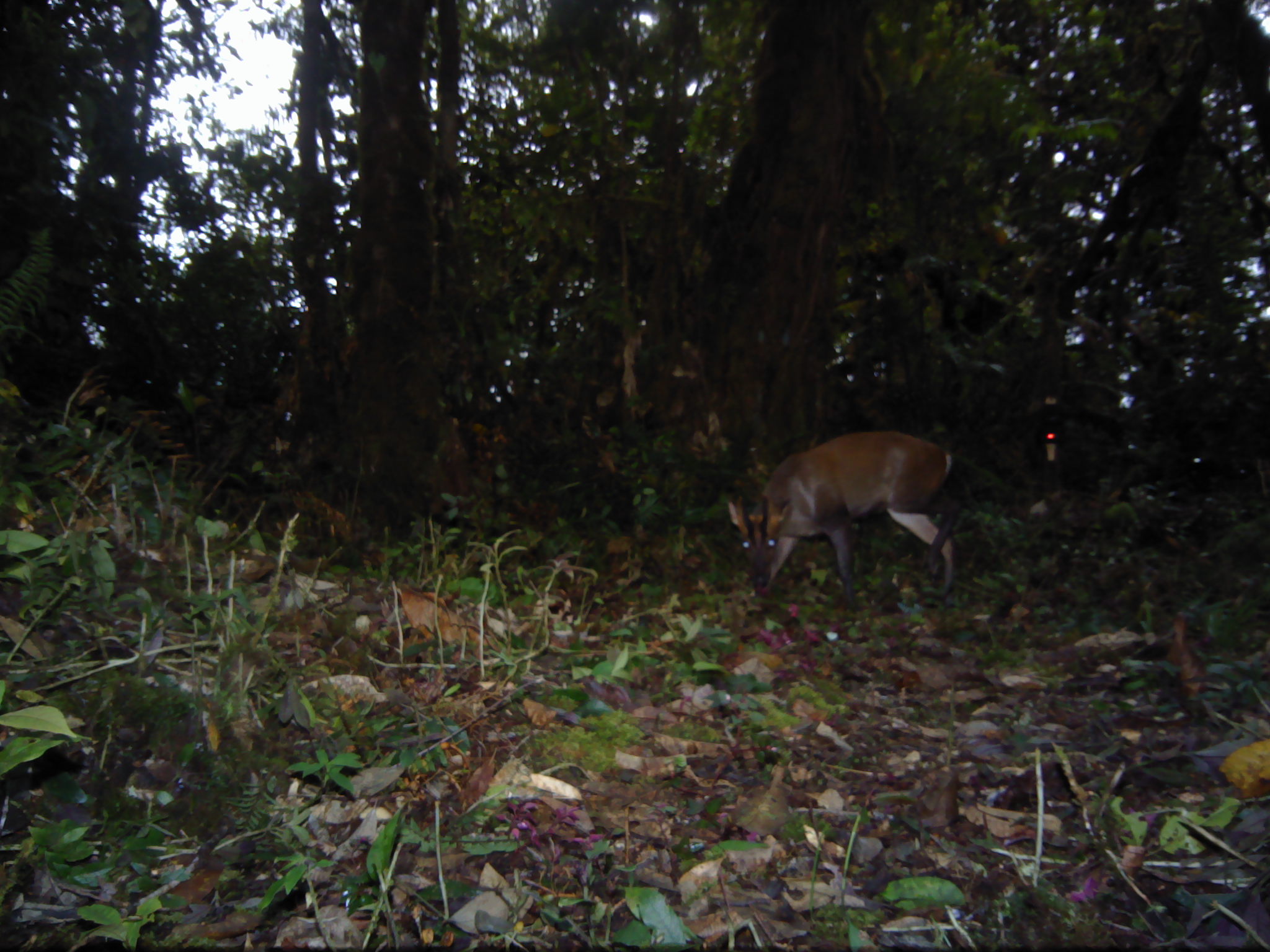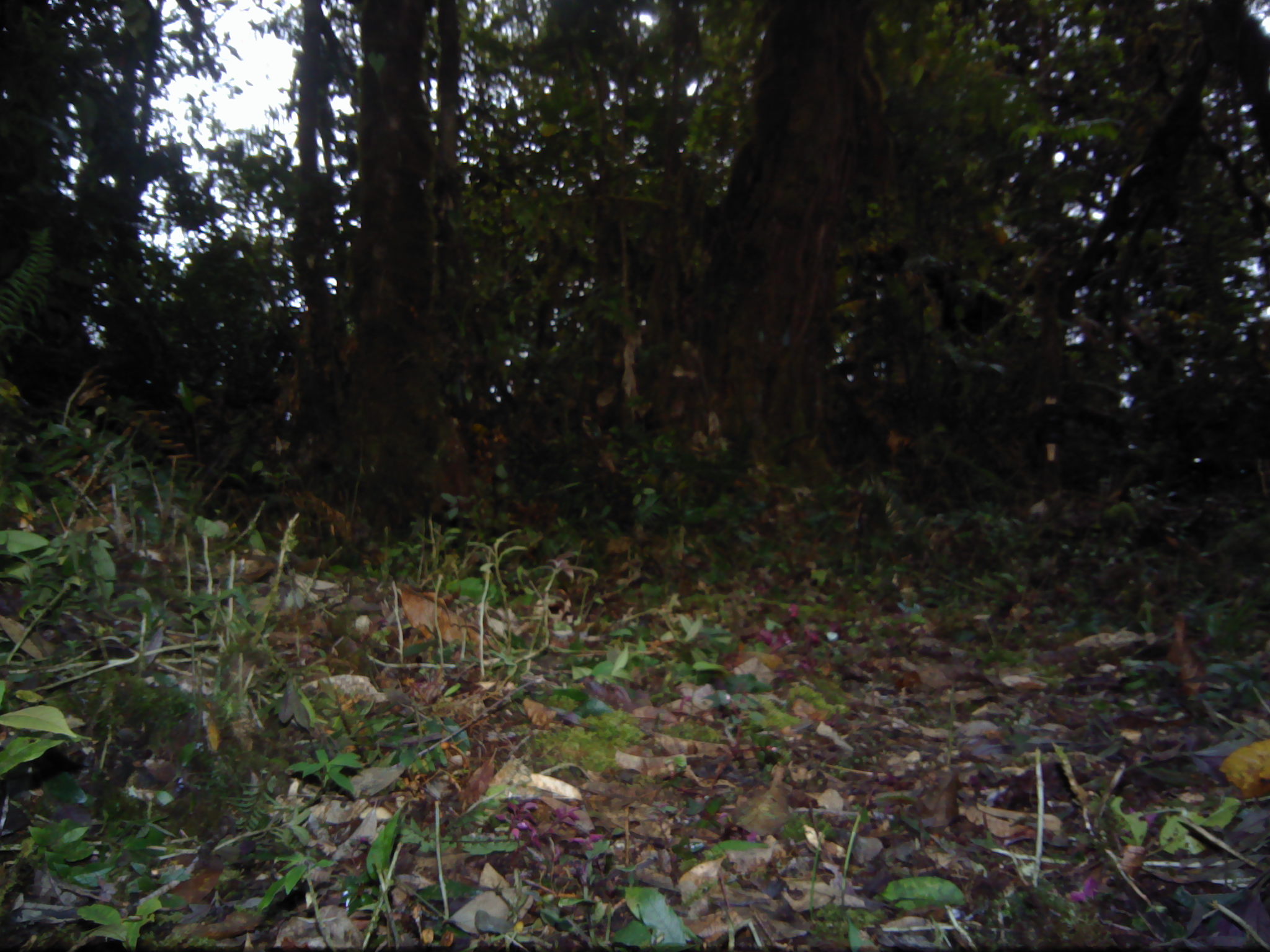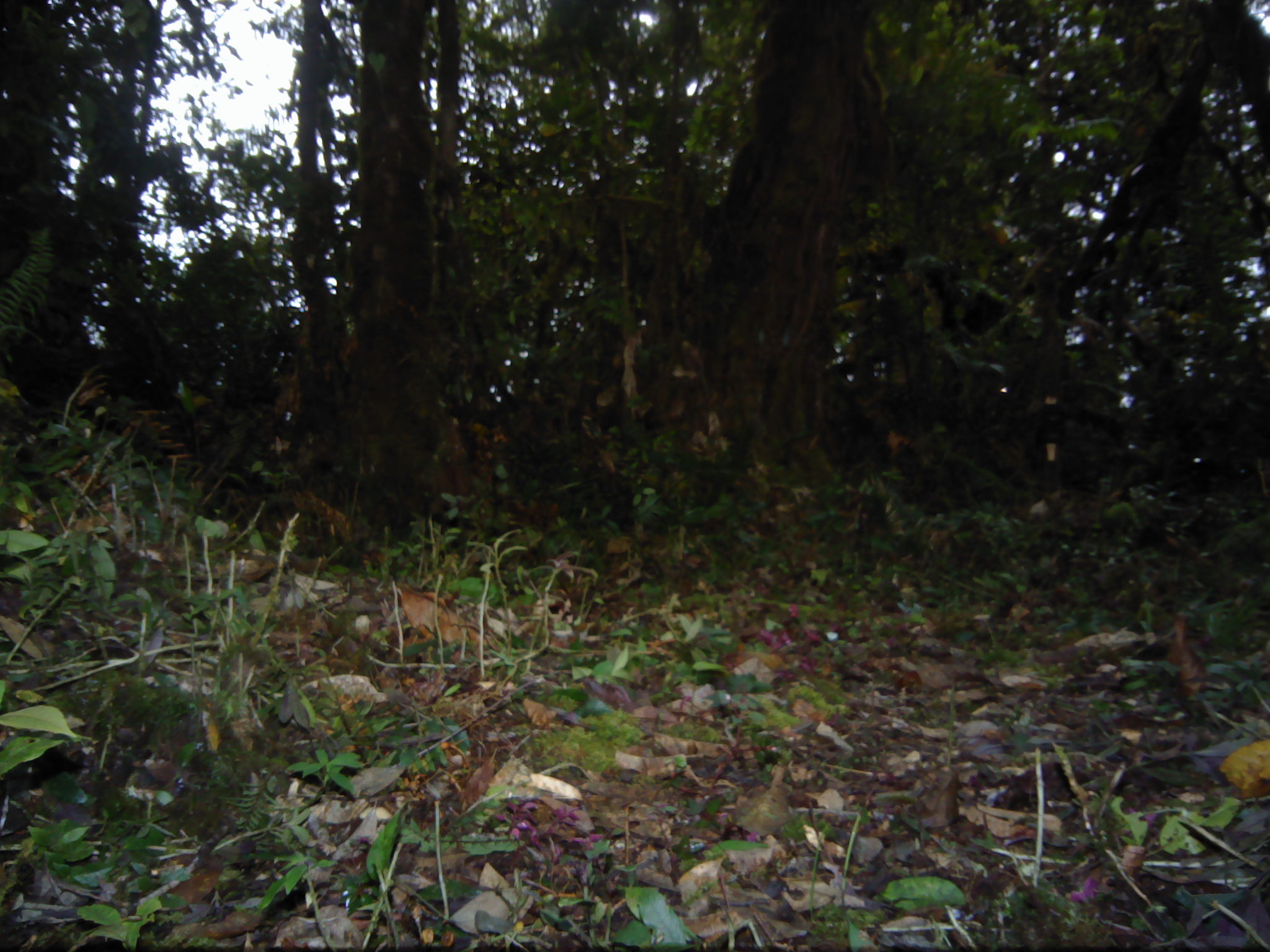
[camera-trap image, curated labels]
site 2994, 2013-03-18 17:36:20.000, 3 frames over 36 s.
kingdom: Animalia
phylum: Chordata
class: Mammalia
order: Artiodactyla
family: Cervidae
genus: Muntiacus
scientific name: Muntiacus muntjak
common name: southern red muntjac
Muntiacus muntjak (southern red muntjac), count 1.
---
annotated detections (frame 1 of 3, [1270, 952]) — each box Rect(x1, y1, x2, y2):
muntiacus muntjak: Rect(720, 426, 965, 607)